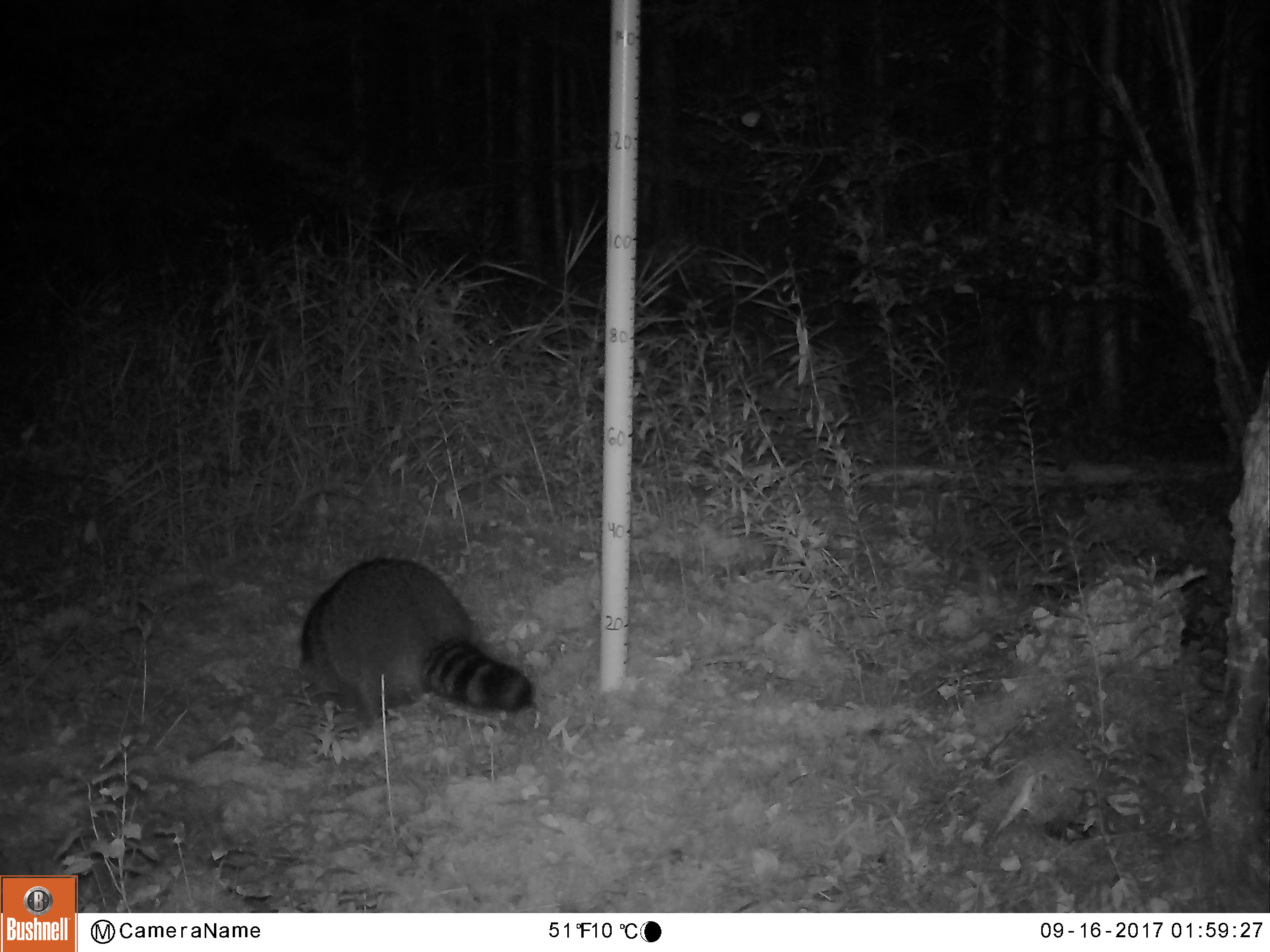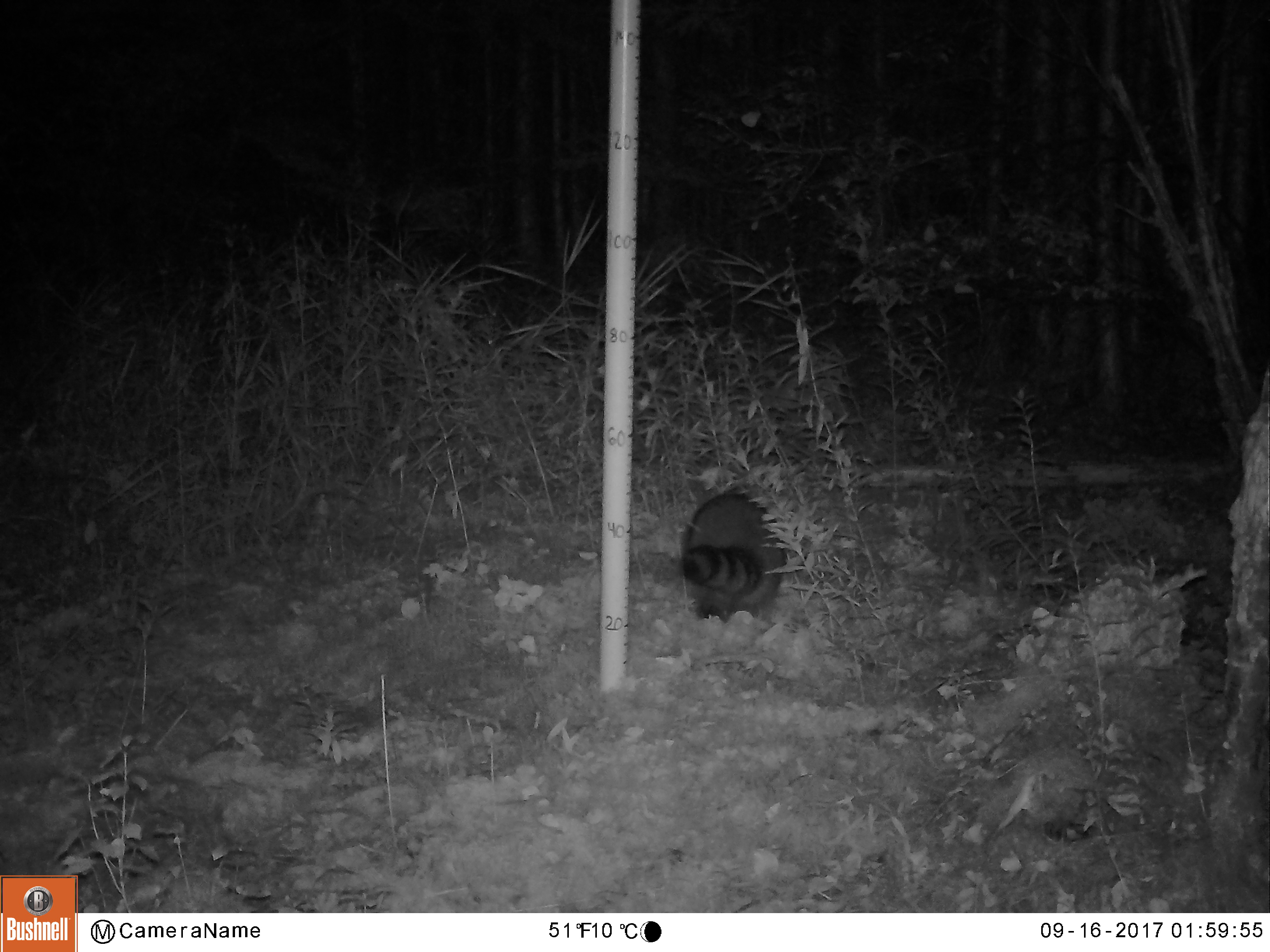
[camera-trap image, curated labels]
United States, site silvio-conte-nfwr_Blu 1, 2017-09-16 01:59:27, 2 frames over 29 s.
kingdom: Animalia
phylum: Chordata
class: Mammalia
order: Carnivora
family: Procyonidae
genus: Procyon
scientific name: Procyon lotor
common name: raccoon